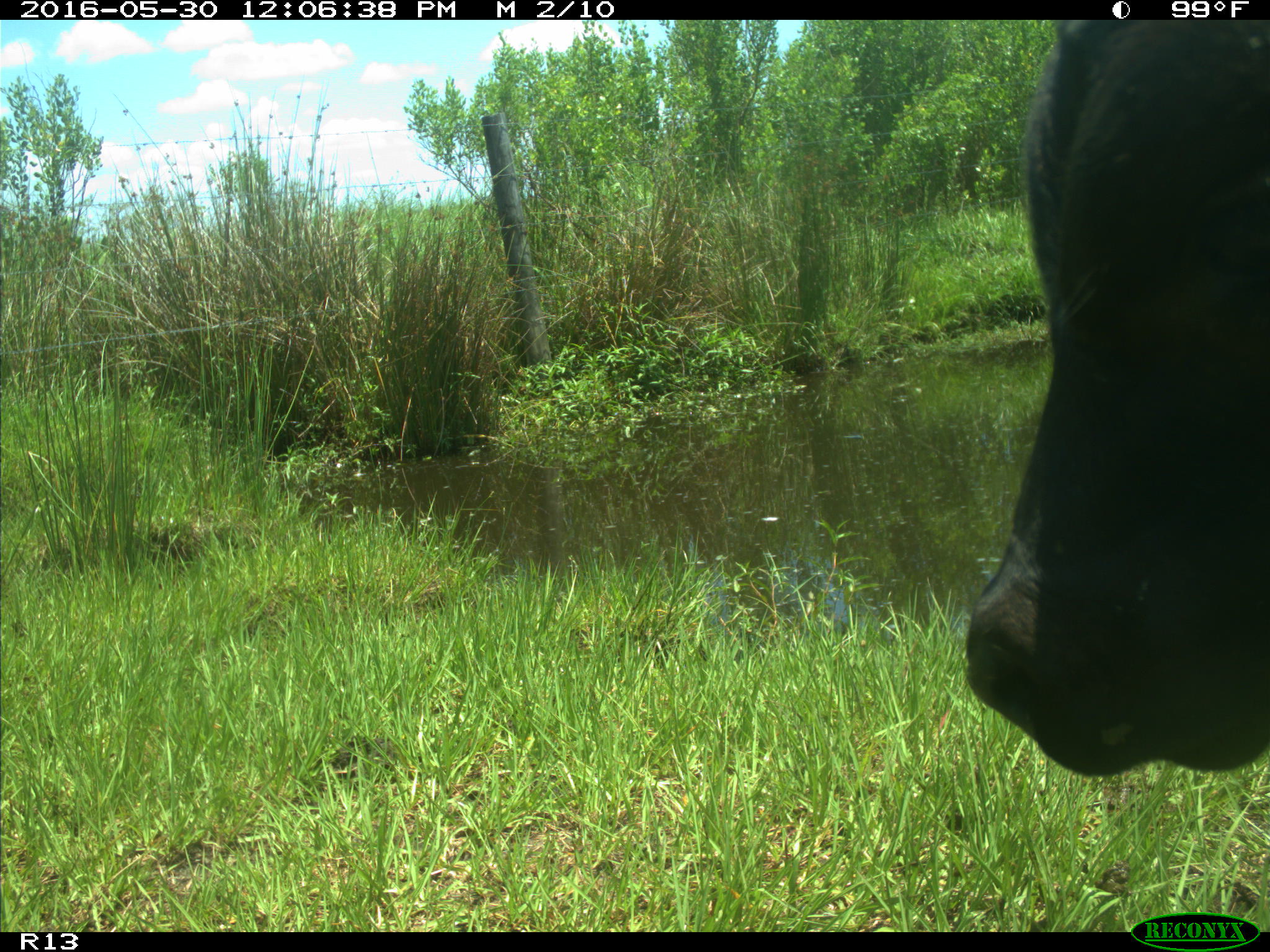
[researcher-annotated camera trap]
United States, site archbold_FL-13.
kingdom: Animalia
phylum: Chordata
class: Mammalia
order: Artiodactyla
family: Bovidae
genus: Bos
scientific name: Bos taurus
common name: domestic cow